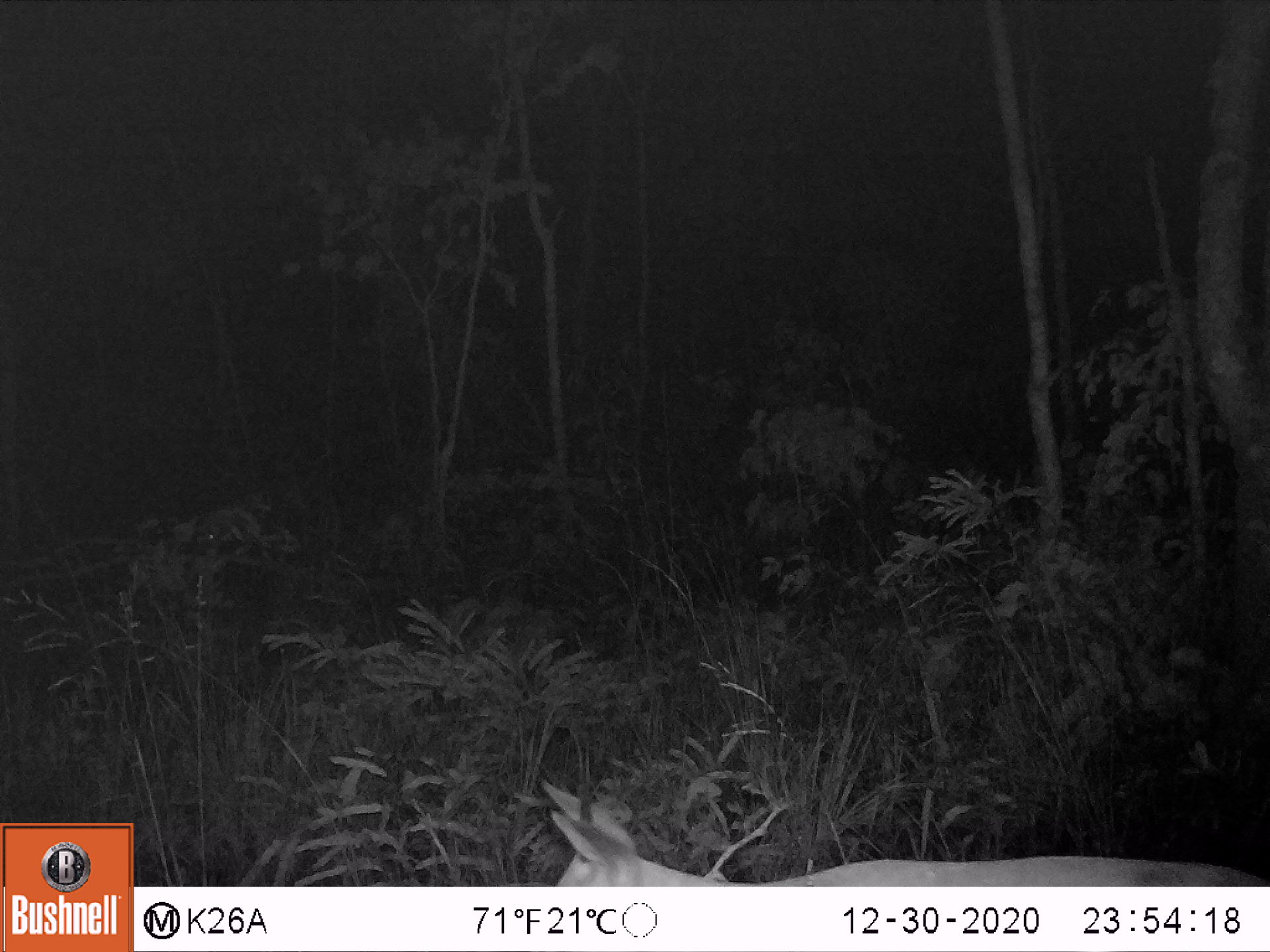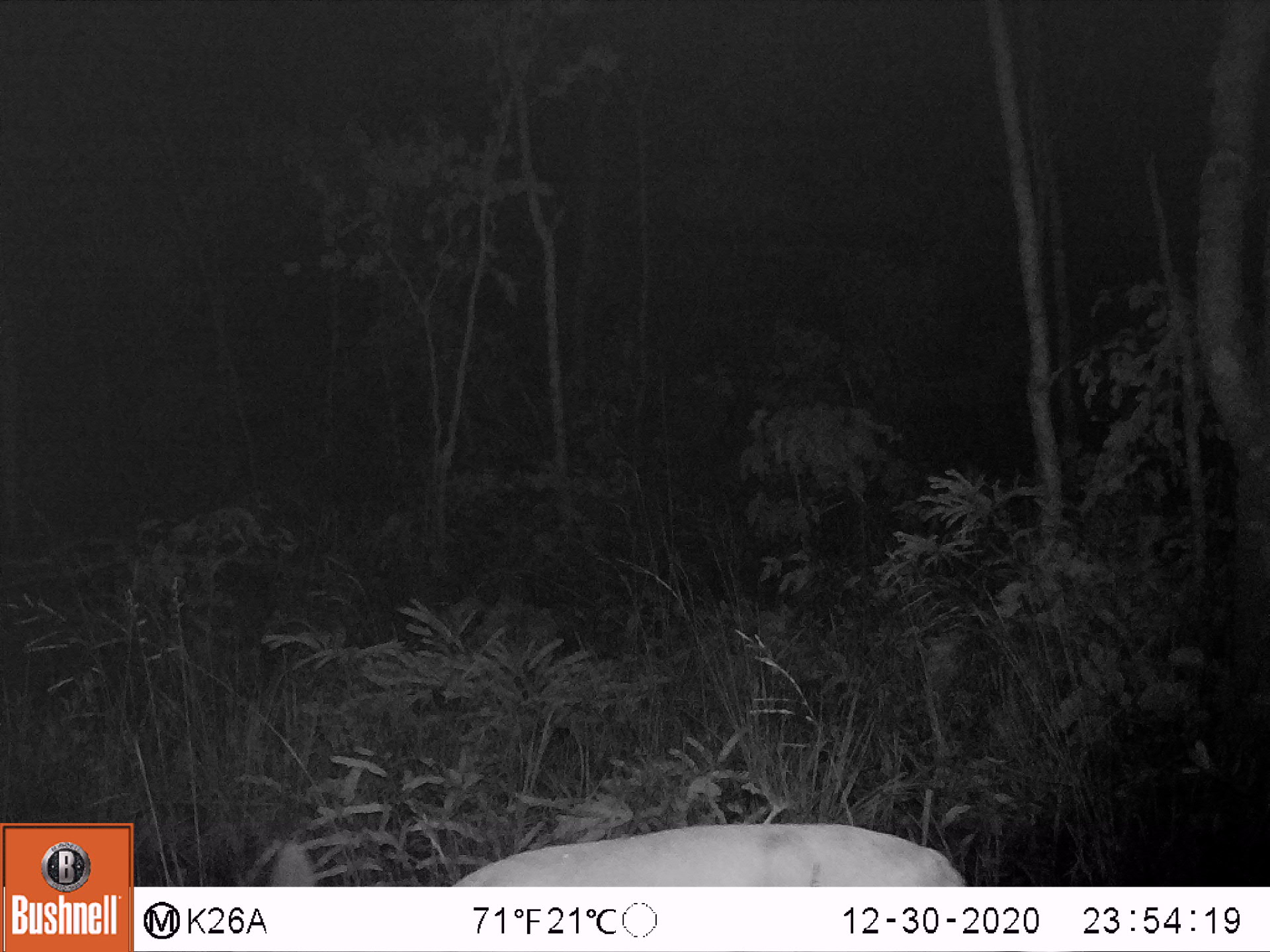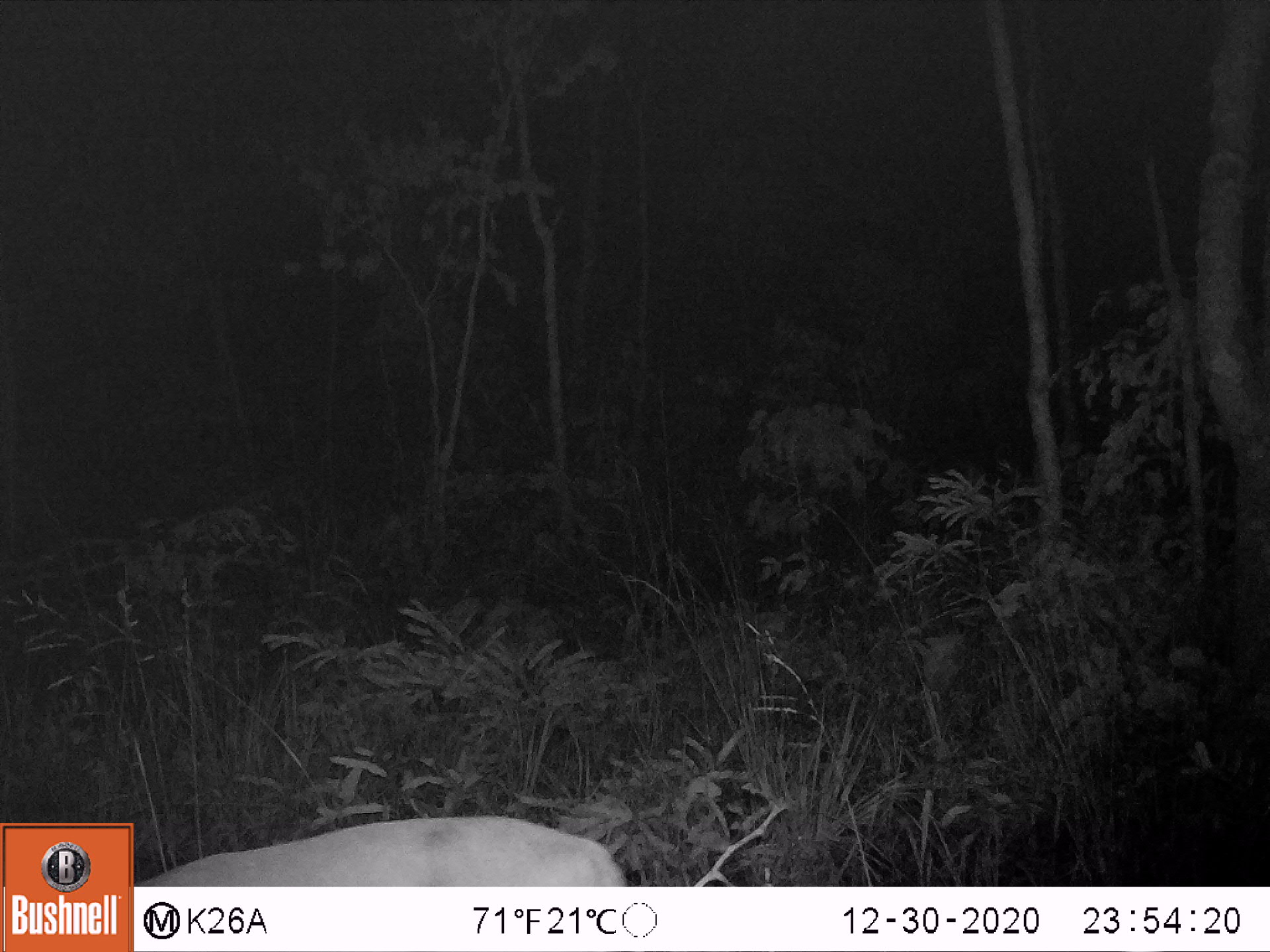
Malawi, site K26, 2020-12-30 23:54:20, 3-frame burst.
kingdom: Animalia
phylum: Chordata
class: Mammalia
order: Artiodactyla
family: Bovidae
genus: Sylvicapra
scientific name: Sylvicapra grimmia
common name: common duiker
Common duiker (Sylvicapra grimmia), count 1.